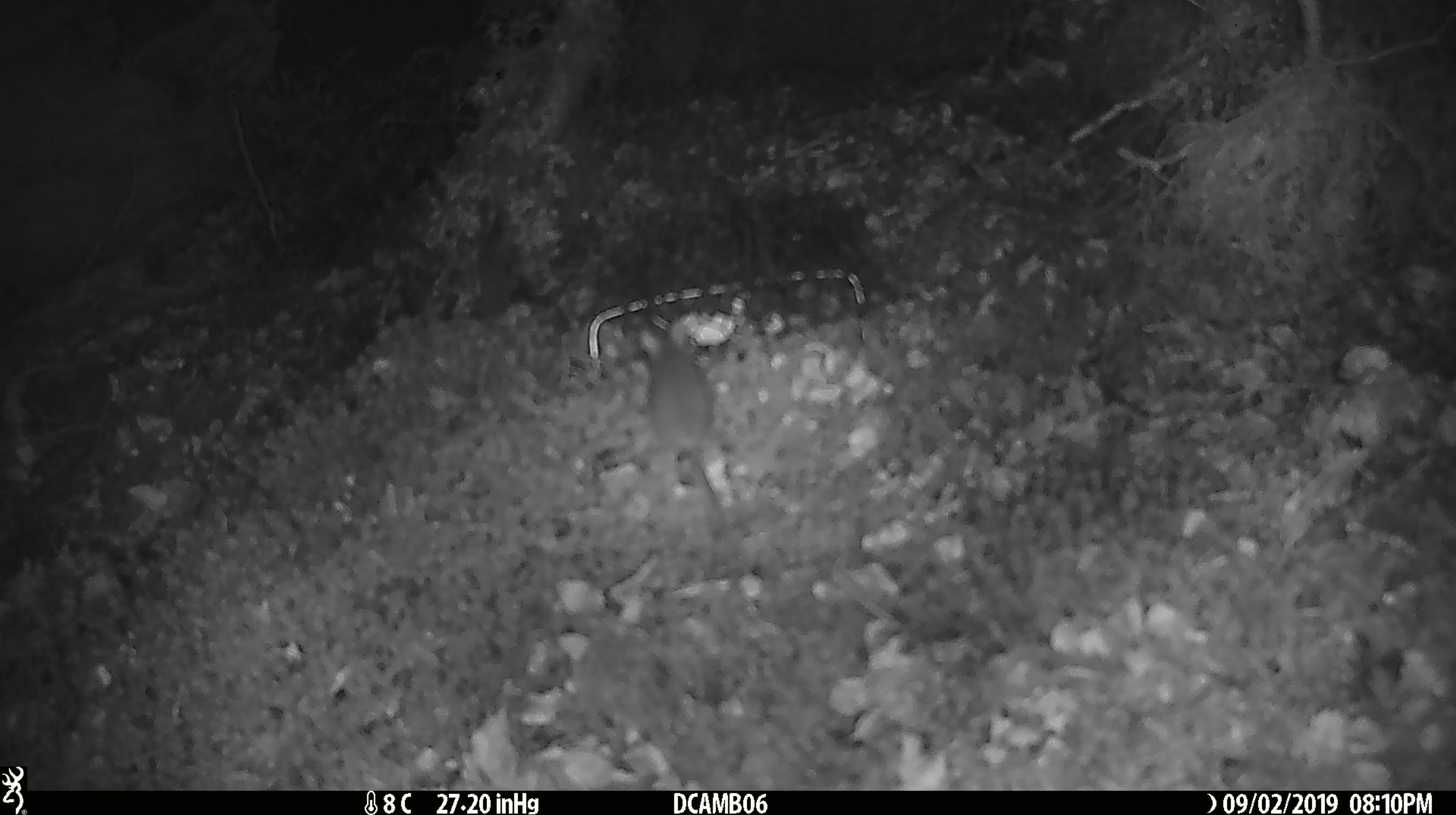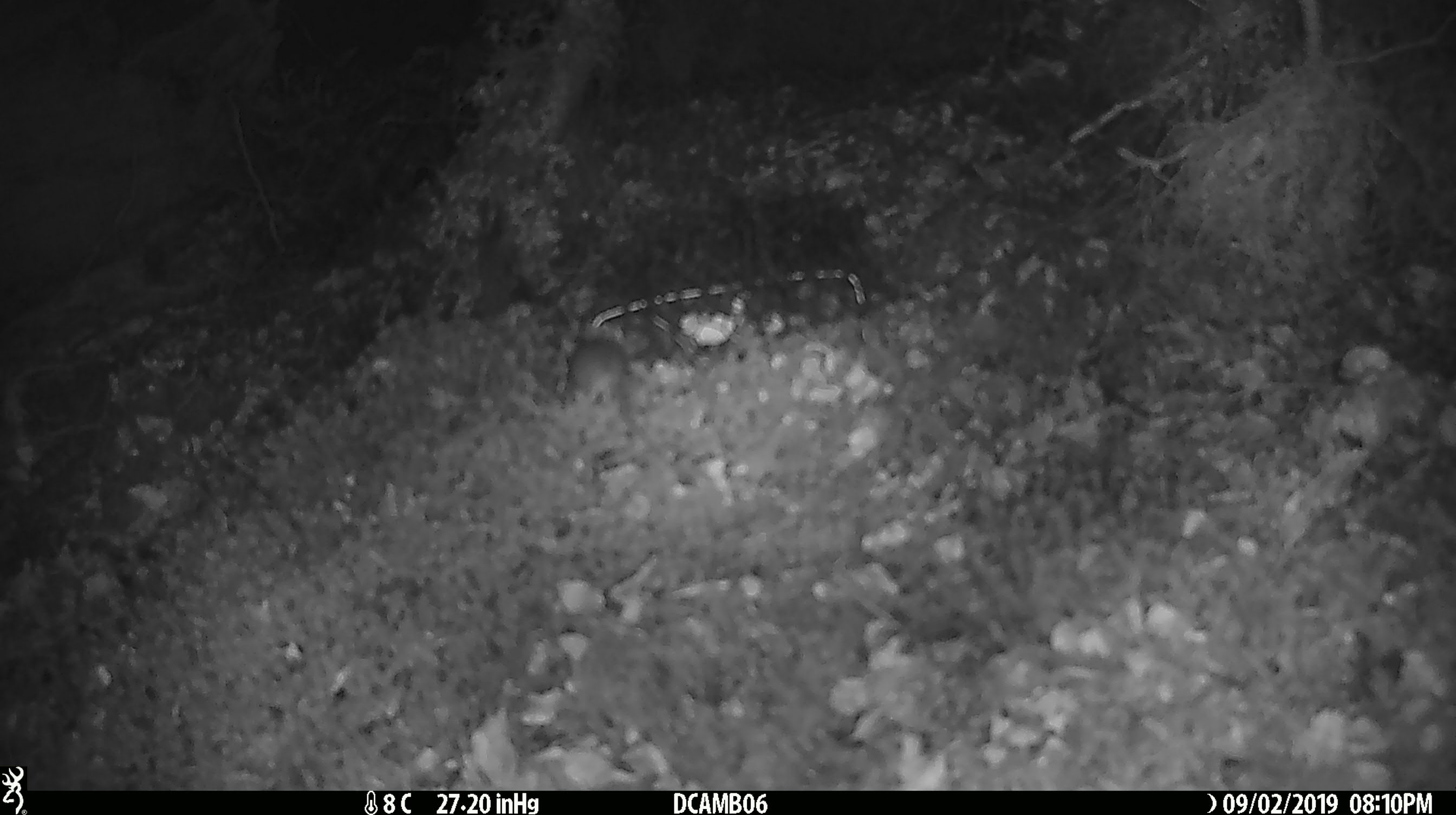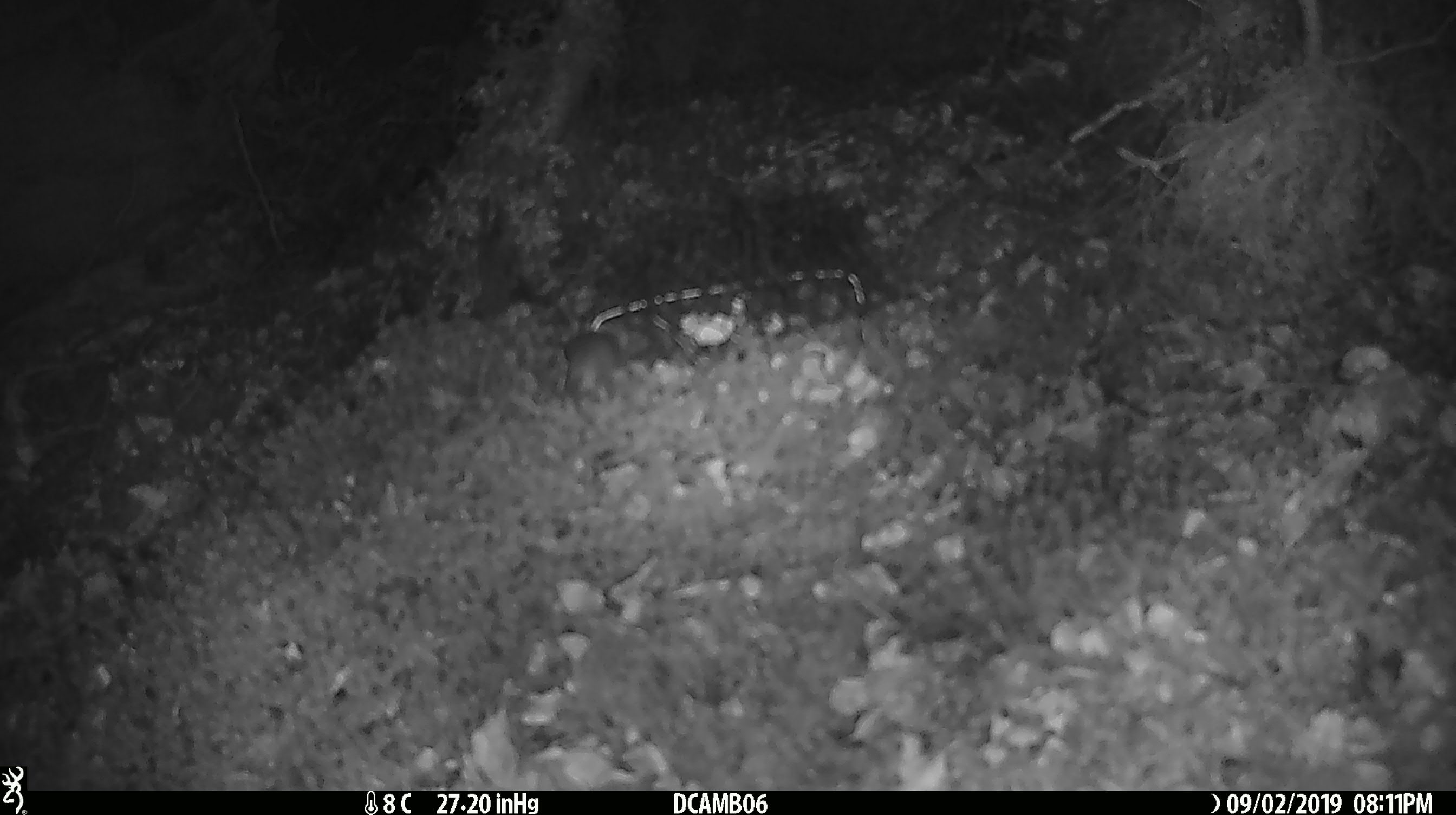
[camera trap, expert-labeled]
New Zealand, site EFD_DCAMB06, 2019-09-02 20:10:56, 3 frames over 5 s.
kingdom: Animalia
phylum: Chordata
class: Mammalia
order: Rodentia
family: Muridae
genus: Mus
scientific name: Mus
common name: mouse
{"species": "mouse (Mus)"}